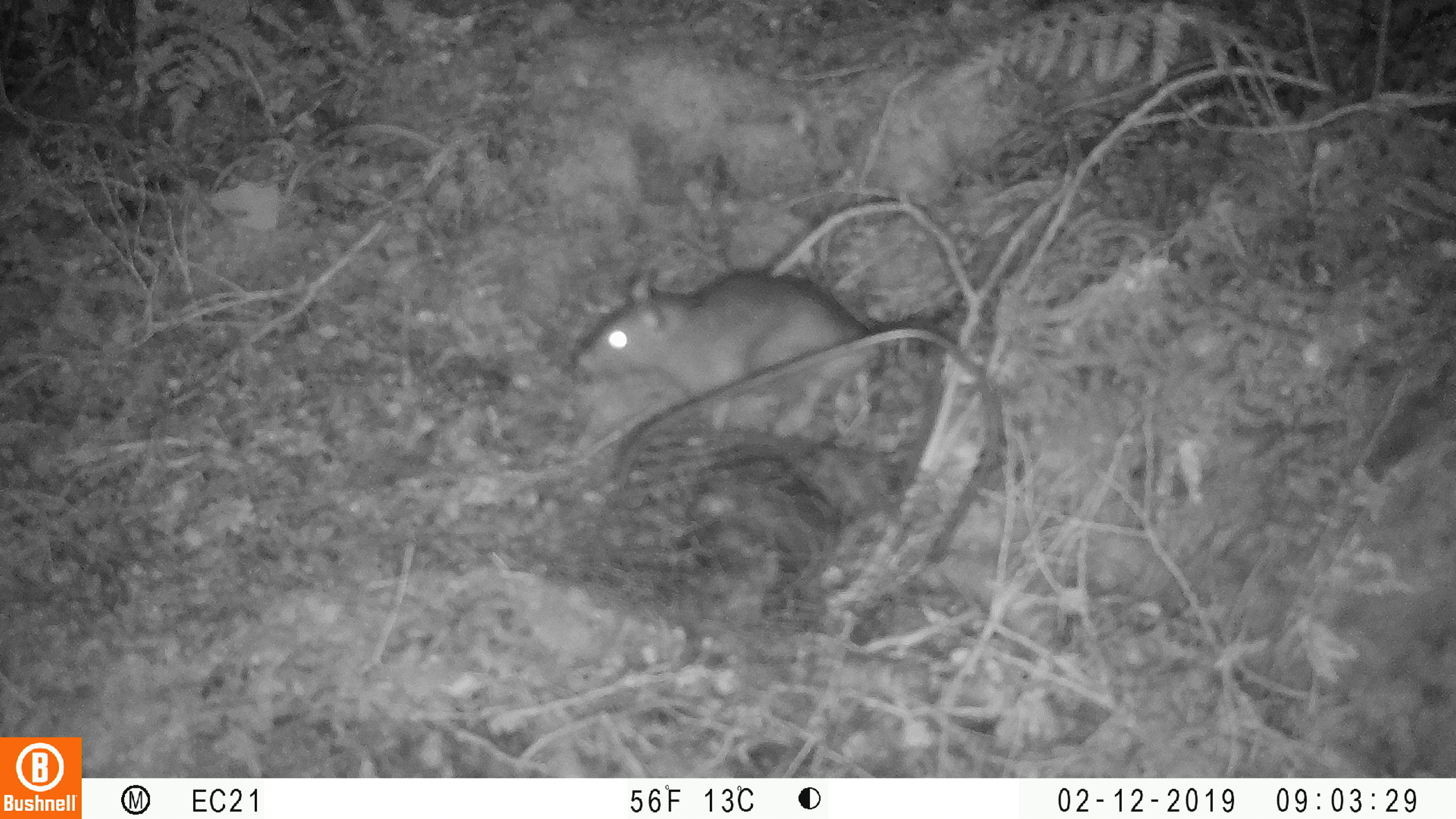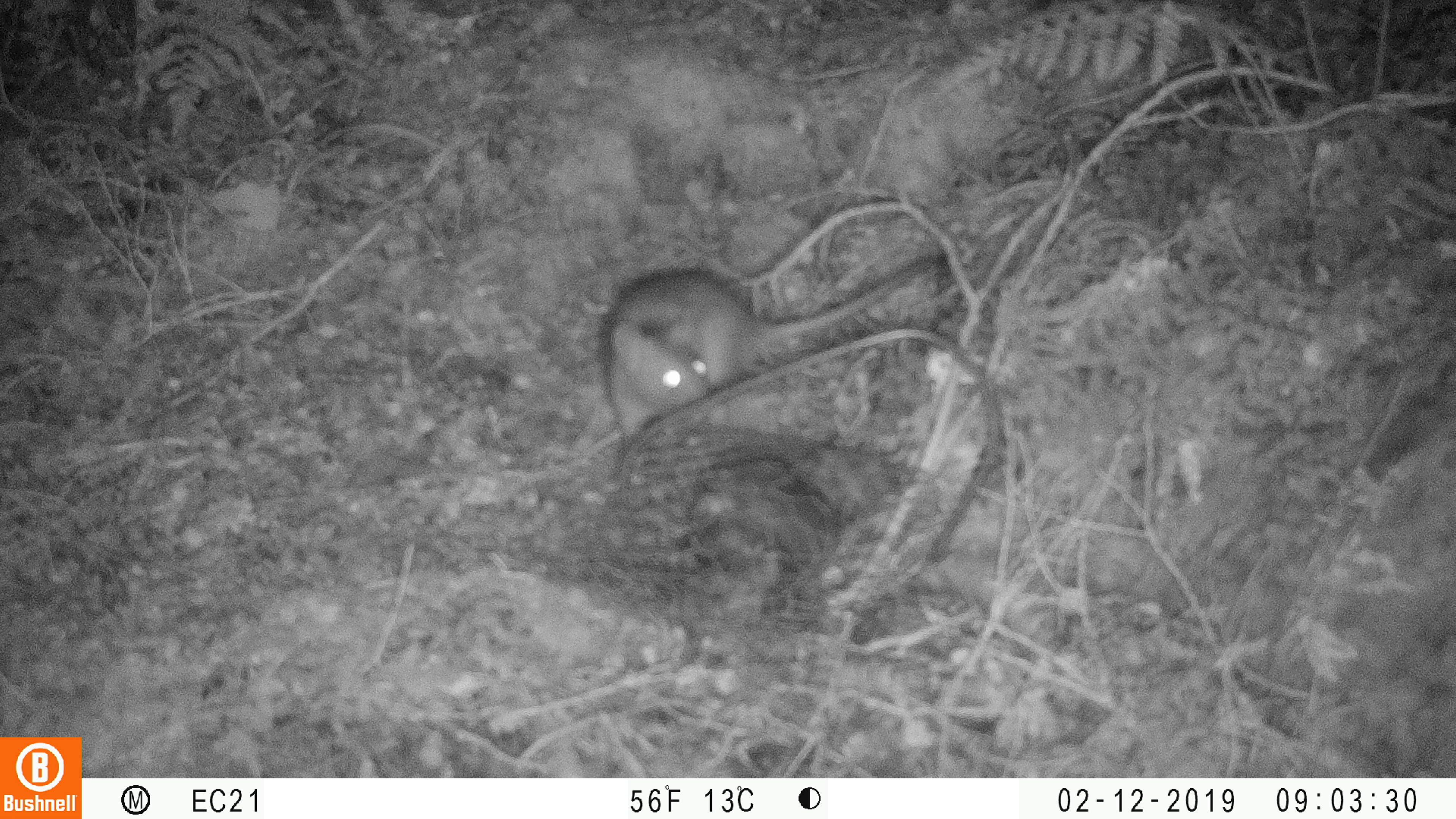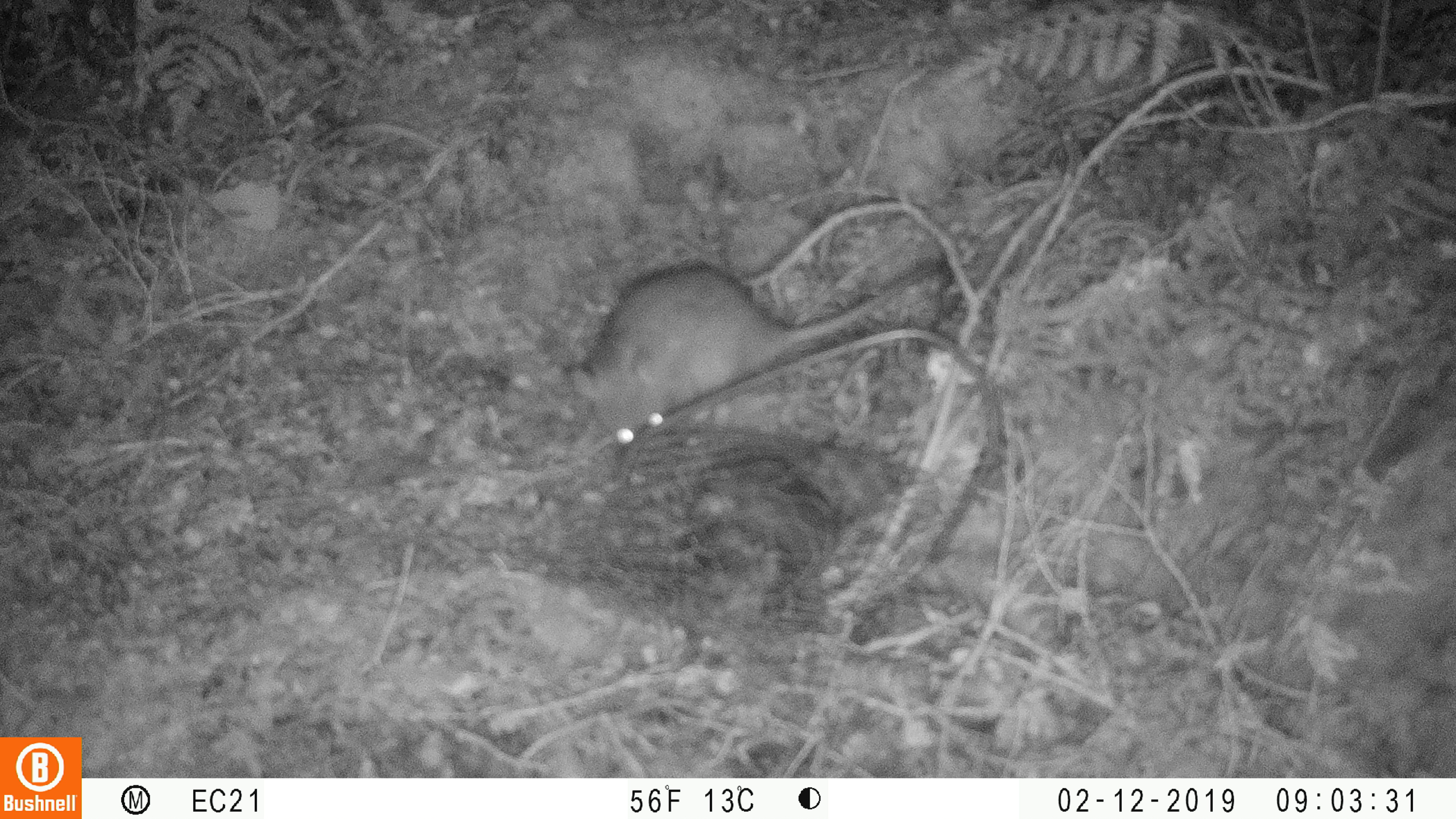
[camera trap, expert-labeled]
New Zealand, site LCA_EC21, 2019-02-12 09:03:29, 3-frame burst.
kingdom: Animalia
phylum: Chordata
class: Mammalia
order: Rodentia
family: Muridae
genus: Rattus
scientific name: Rattus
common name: rat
Rat (Rattus).